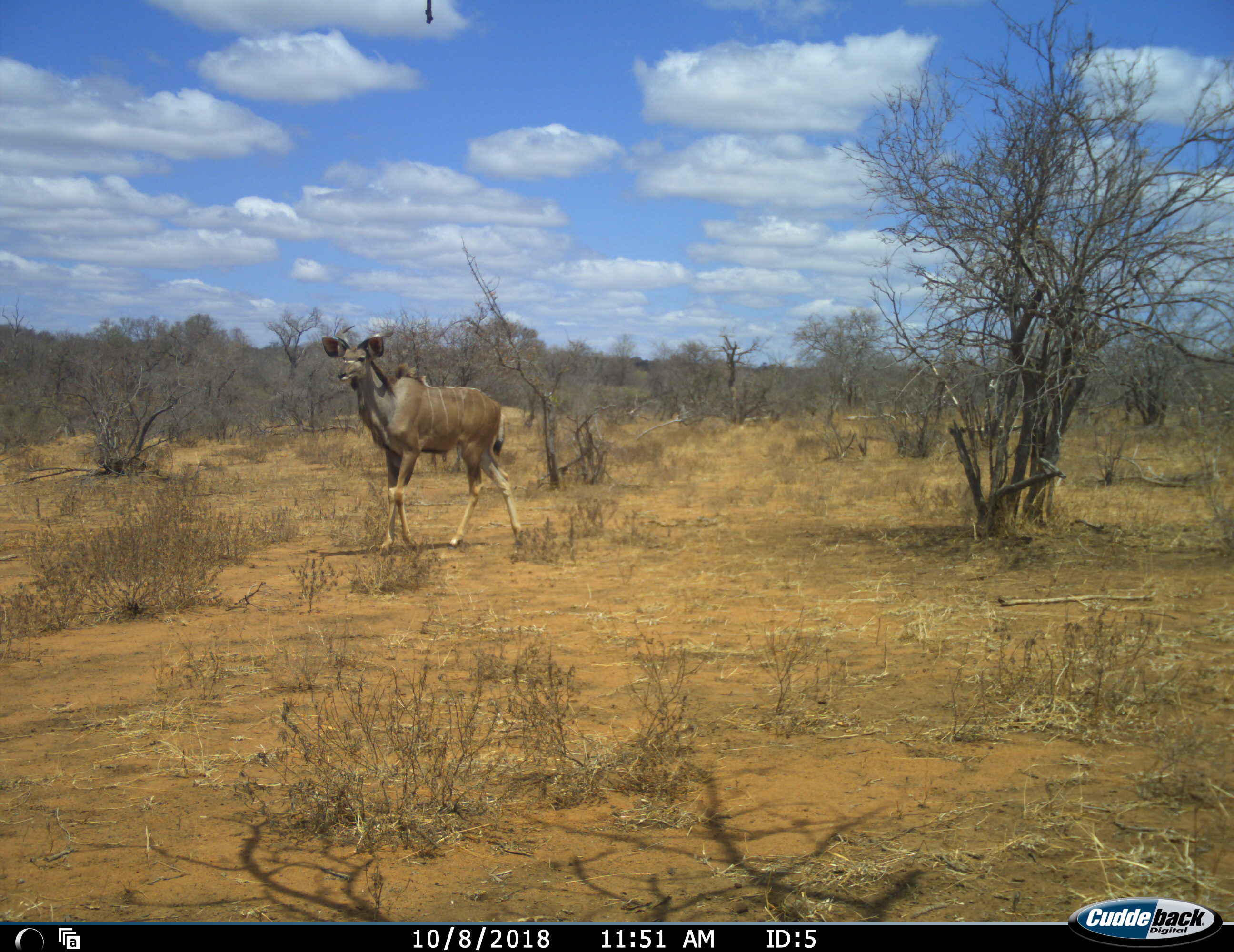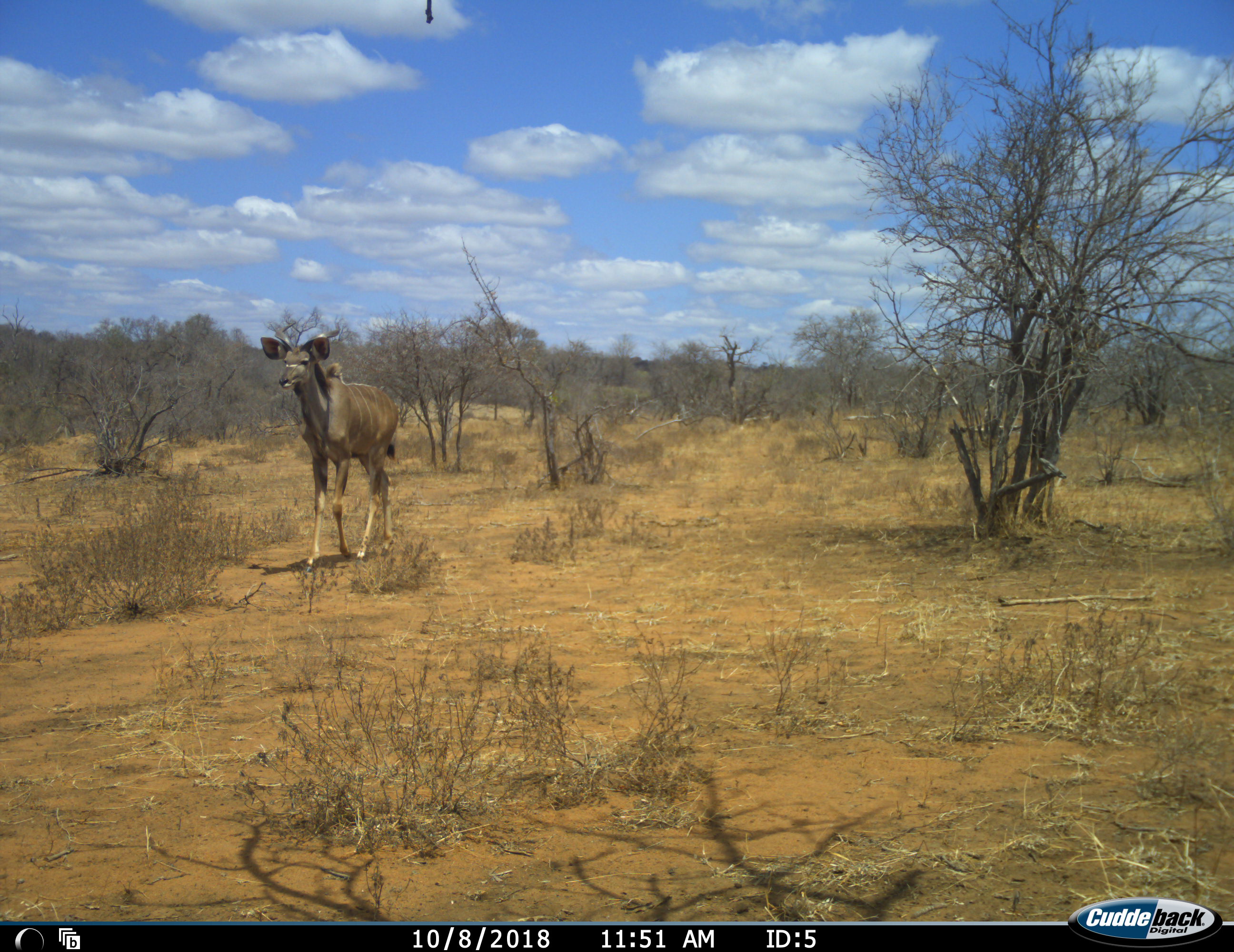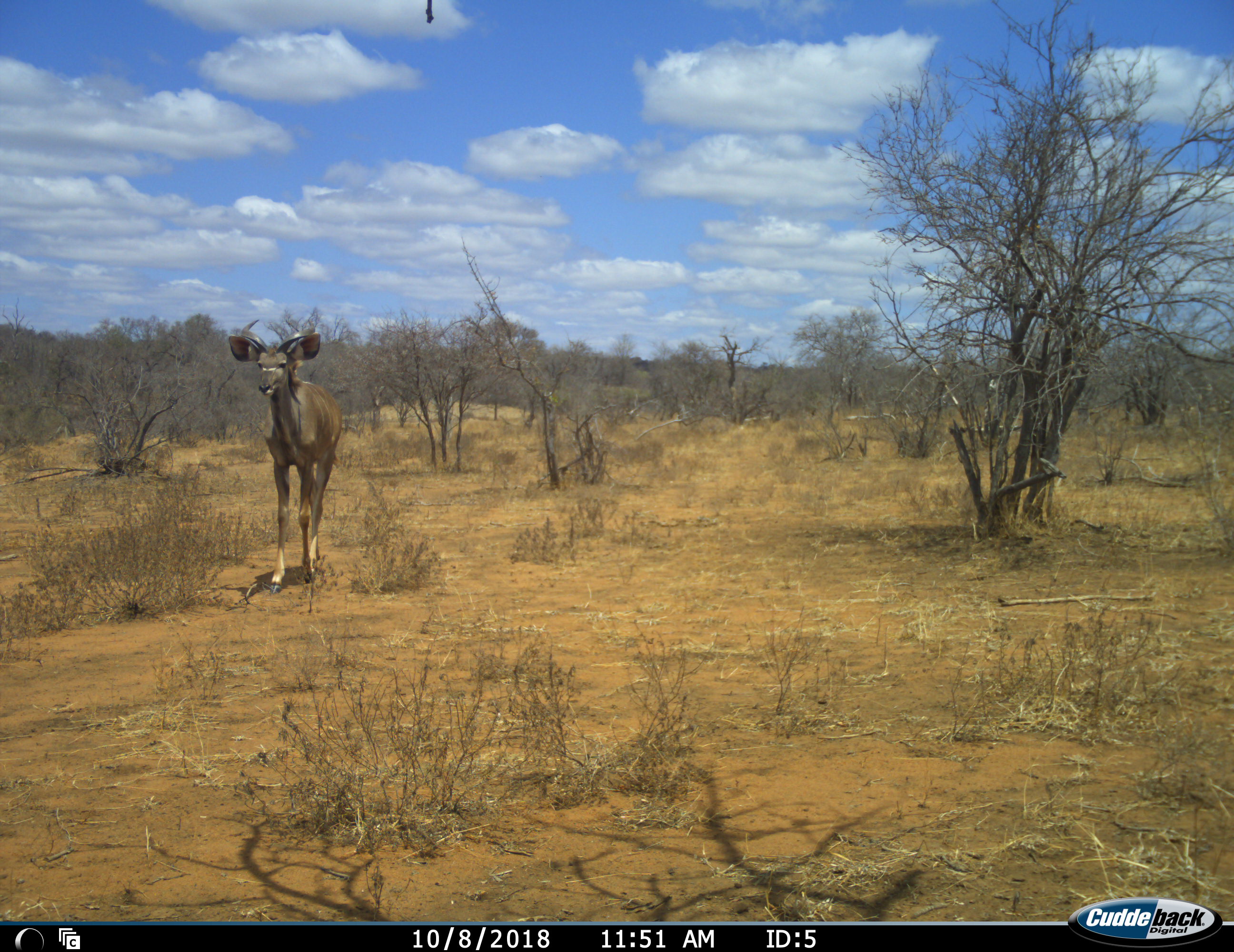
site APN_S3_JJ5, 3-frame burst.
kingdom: Animalia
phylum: Chordata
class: Mammalia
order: Artiodactyla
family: Bovidae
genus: Tragelaphus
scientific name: Tragelaphus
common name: kudu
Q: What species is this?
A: Kudu (Tragelaphus).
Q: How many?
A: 1.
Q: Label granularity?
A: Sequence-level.